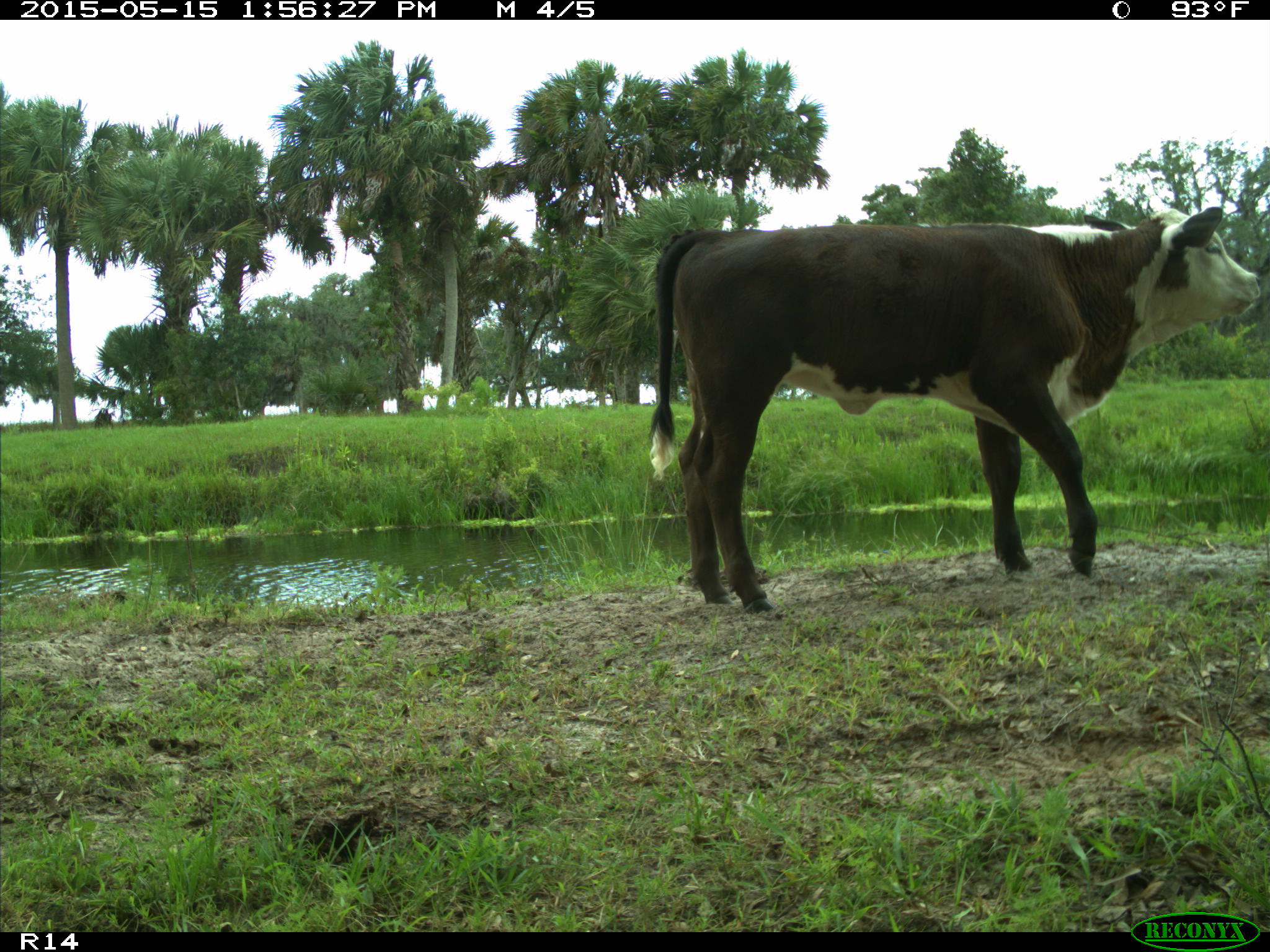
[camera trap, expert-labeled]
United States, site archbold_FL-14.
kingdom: Animalia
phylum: Chordata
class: Mammalia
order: Artiodactyla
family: Bovidae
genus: Bos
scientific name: Bos taurus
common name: domestic cow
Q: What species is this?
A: Bos taurus (domestic cow).